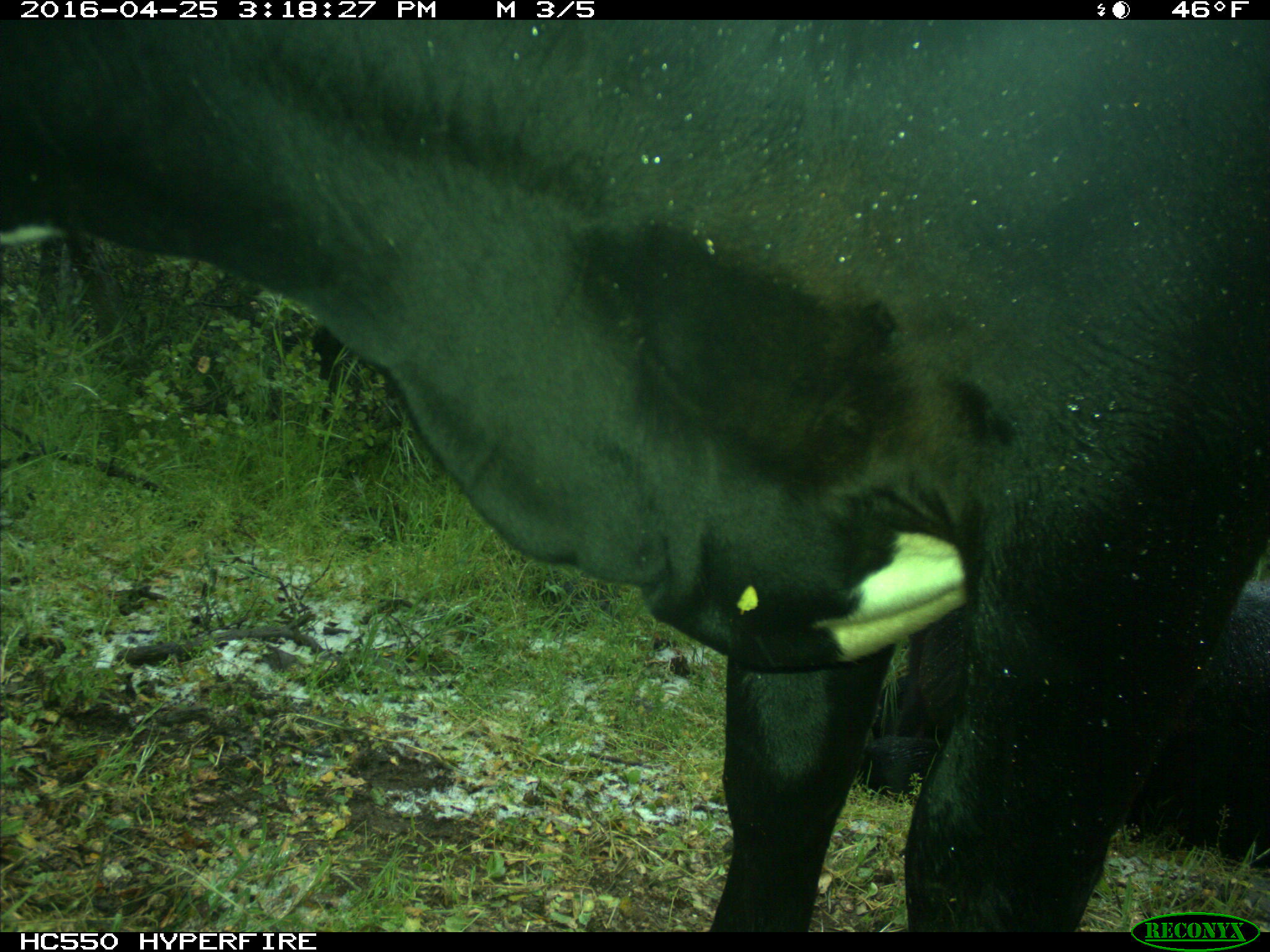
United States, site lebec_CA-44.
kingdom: Animalia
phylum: Chordata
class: Mammalia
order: Artiodactyla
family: Bovidae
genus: Bos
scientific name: Bos taurus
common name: domestic cow